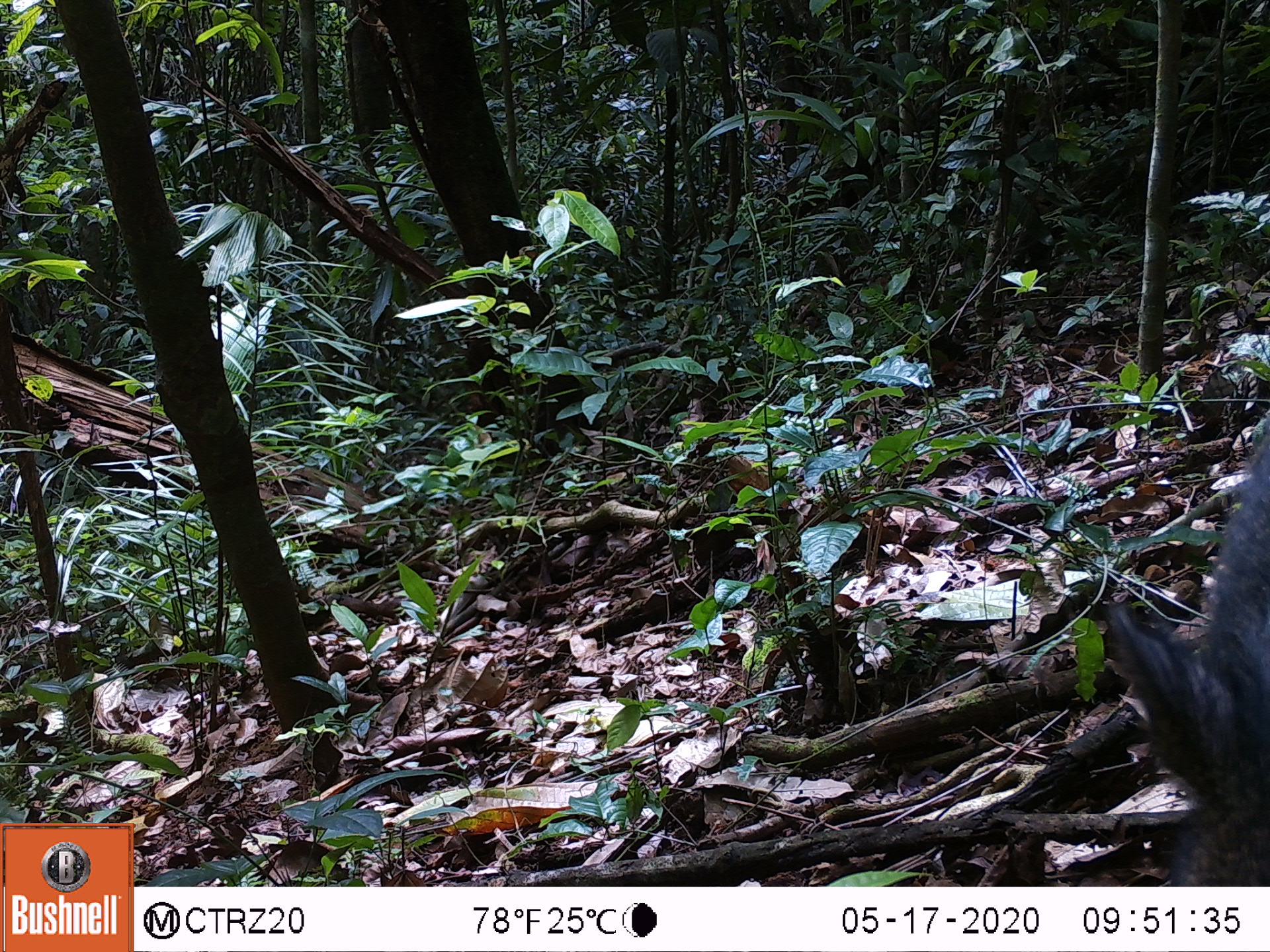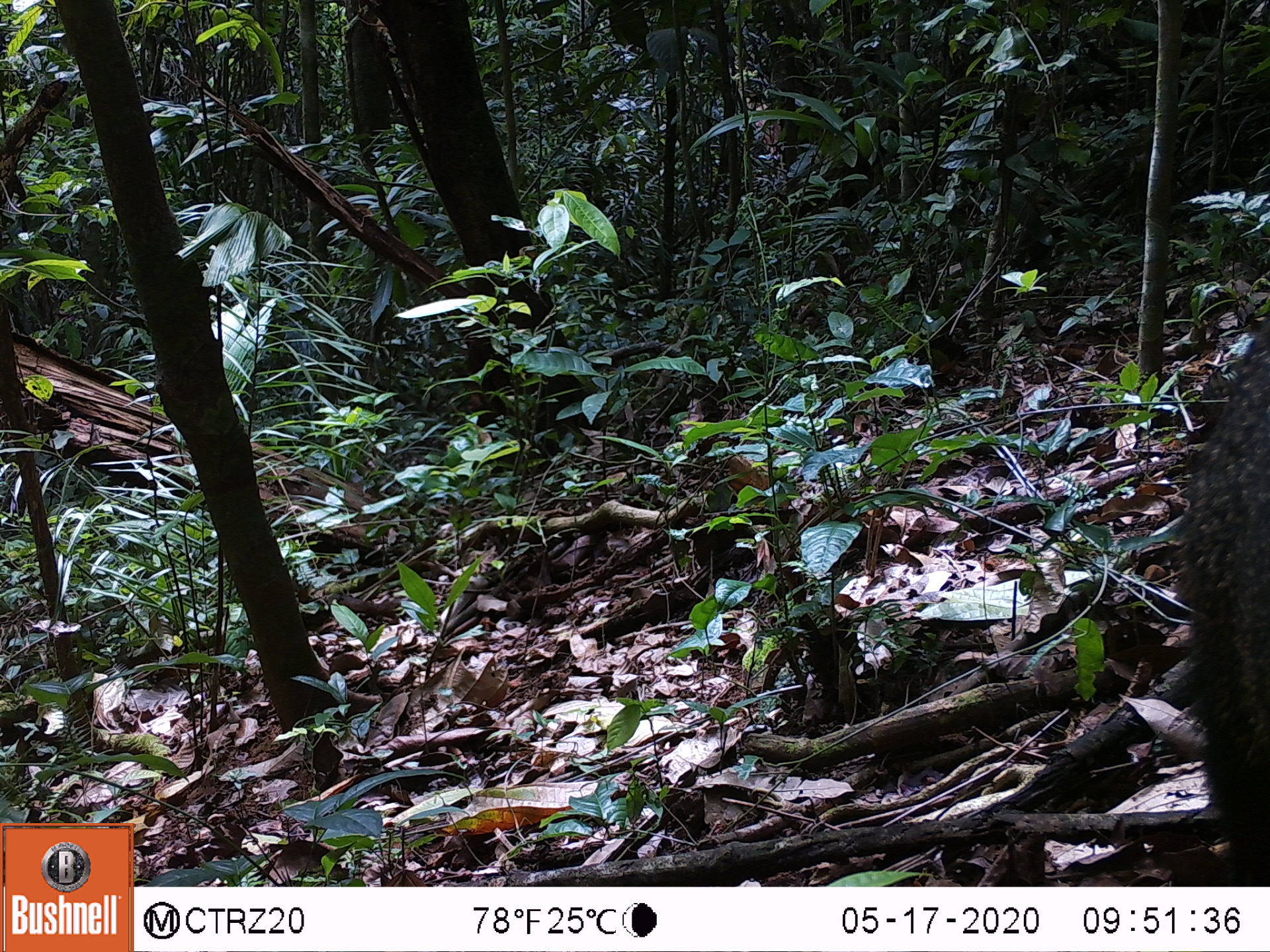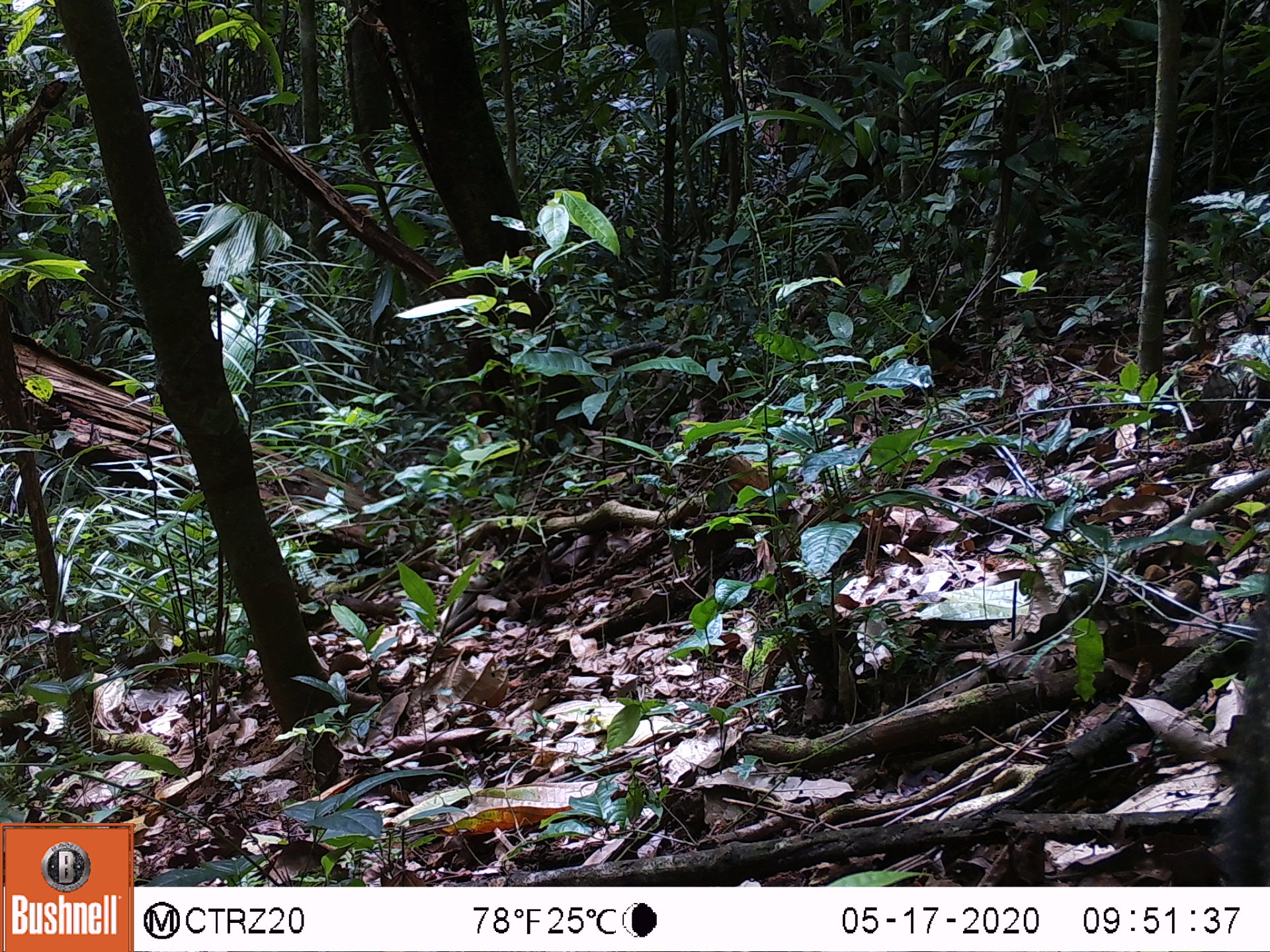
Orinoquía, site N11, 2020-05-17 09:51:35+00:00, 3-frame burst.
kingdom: Animalia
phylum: Chordata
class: Mammalia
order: Artiodactyla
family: Tayassuidae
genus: Pecari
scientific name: Pecari tajacu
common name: collared peccary